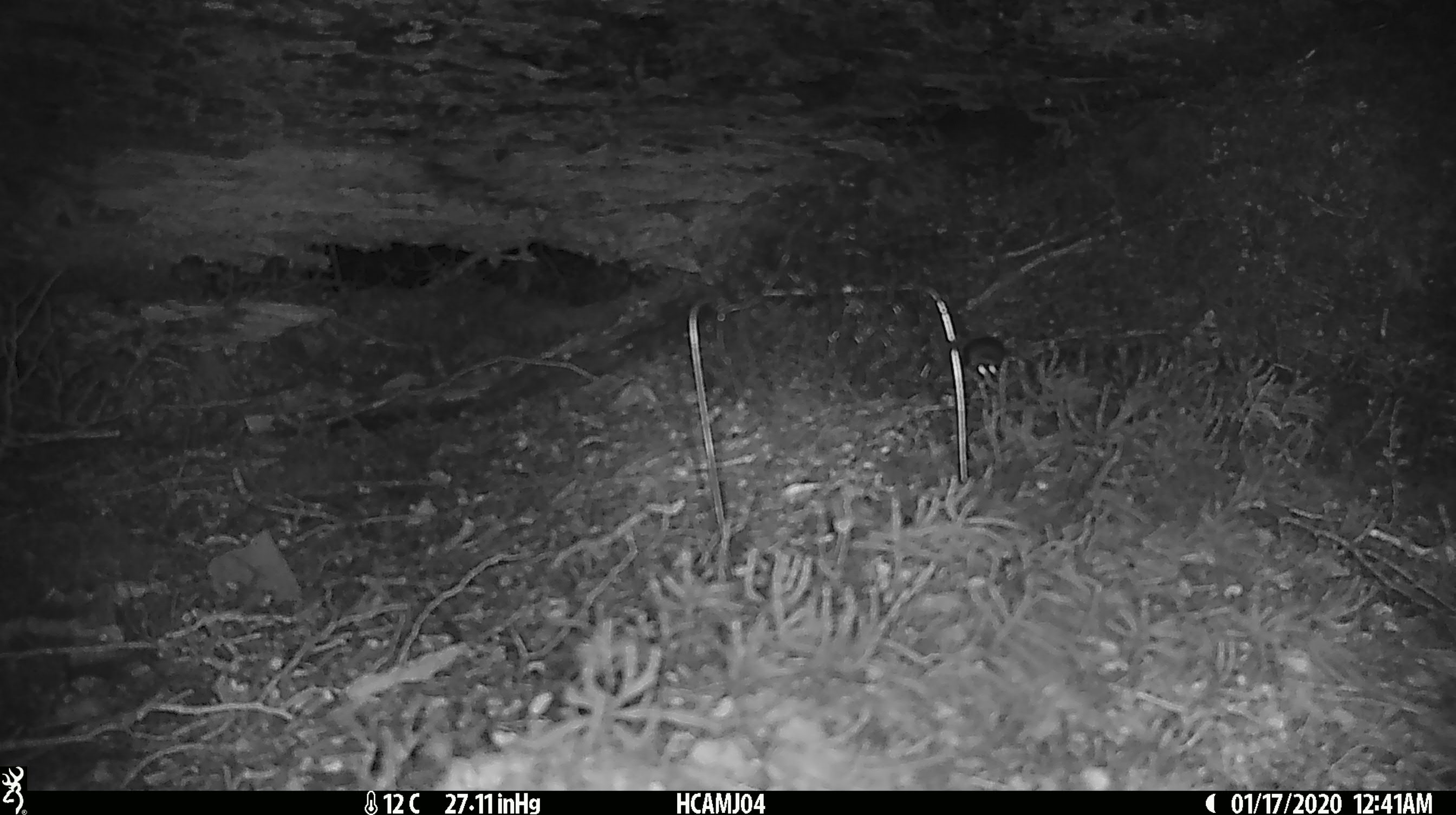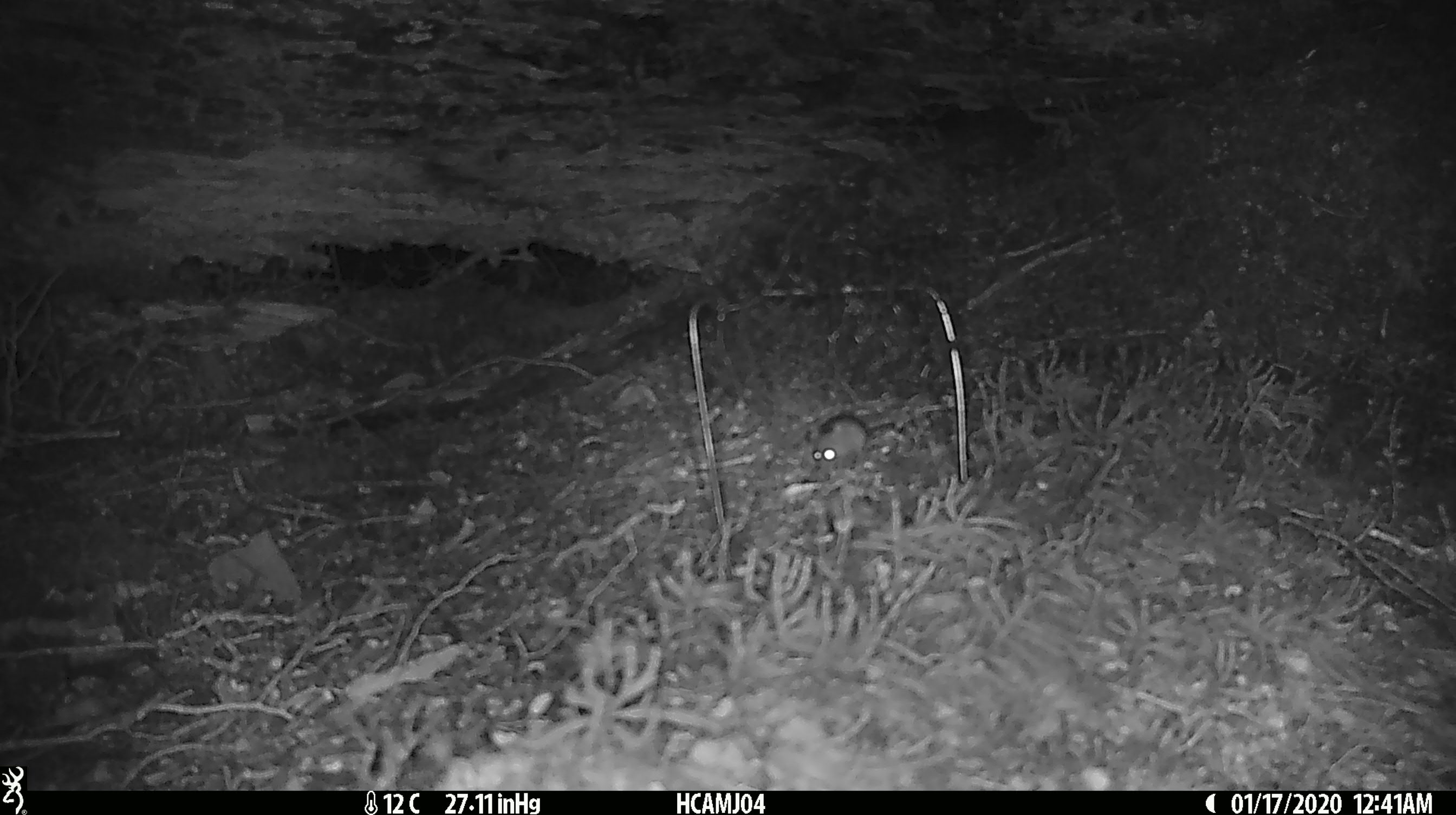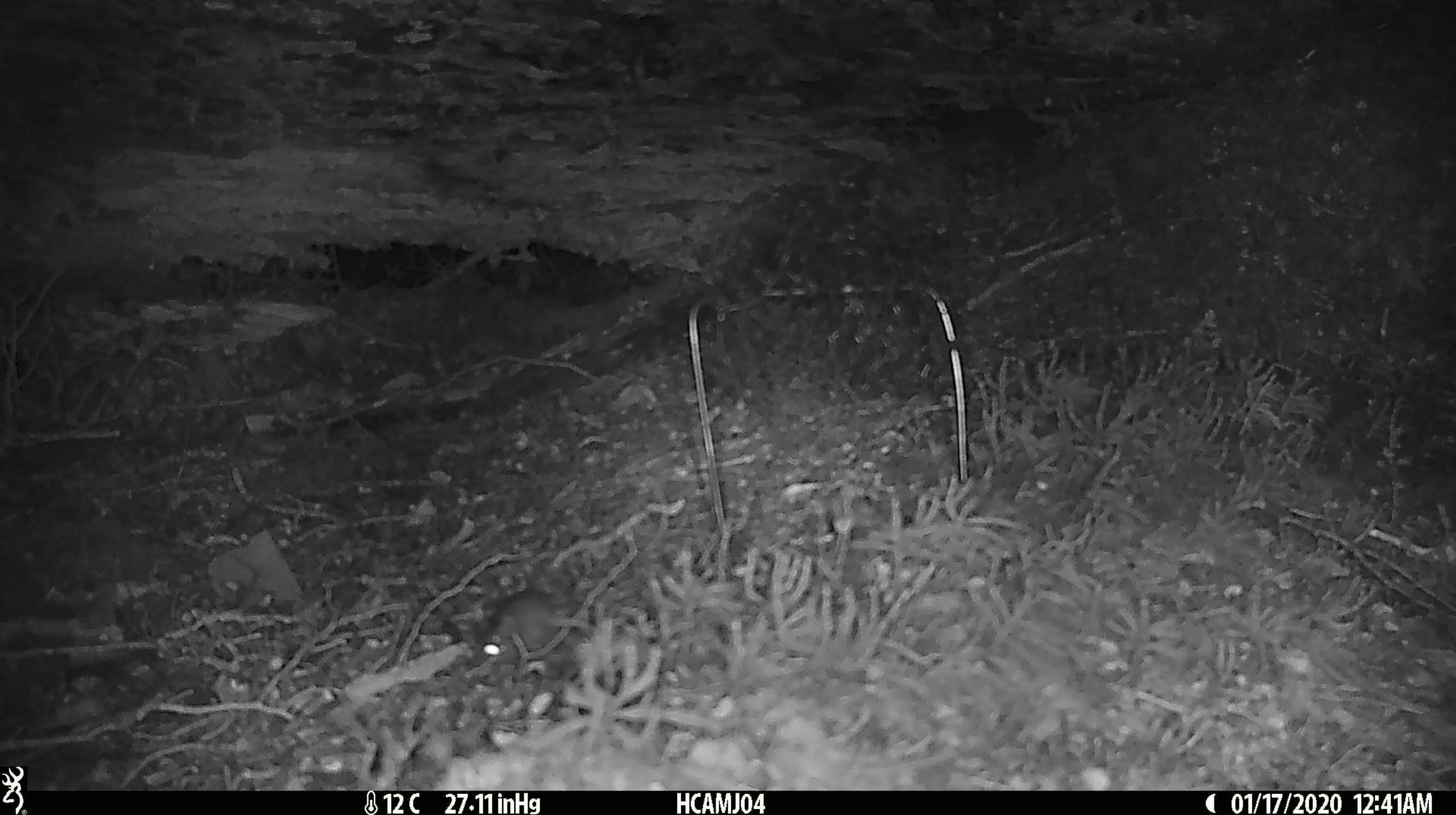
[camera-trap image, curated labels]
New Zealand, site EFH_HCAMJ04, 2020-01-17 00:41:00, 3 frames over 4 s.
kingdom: Animalia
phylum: Chordata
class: Mammalia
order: Rodentia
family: Muridae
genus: Mus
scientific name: Mus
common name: mouse